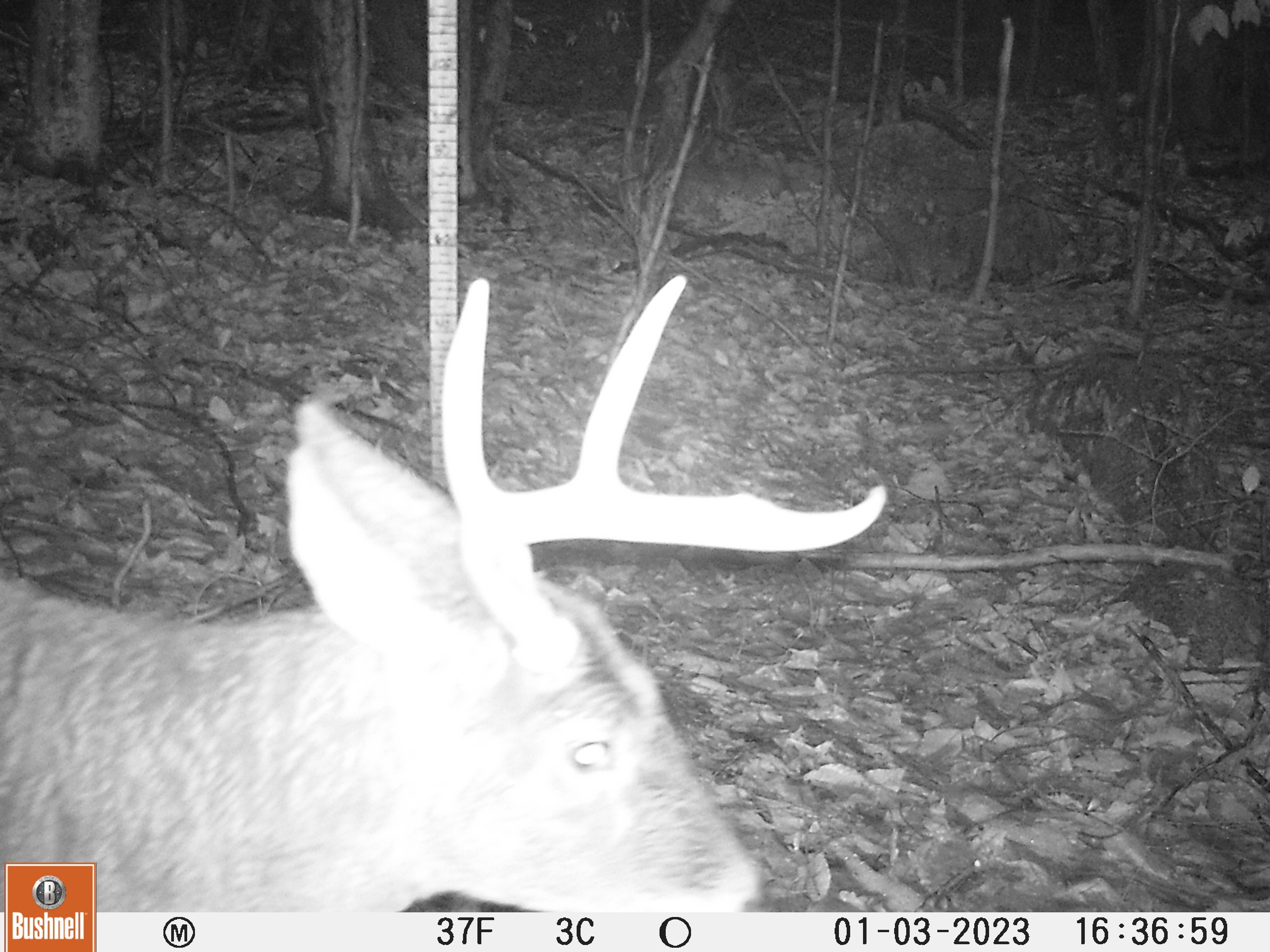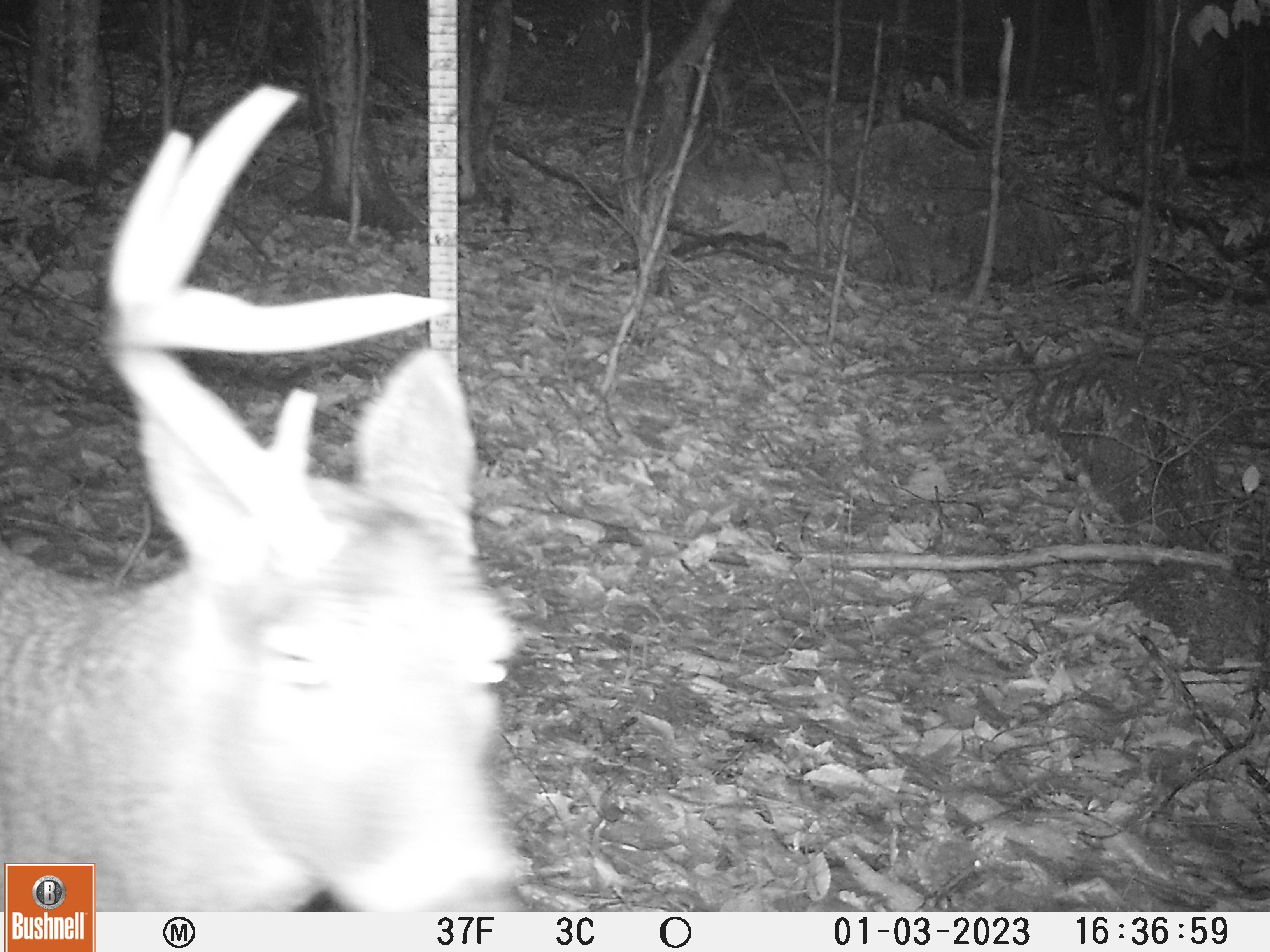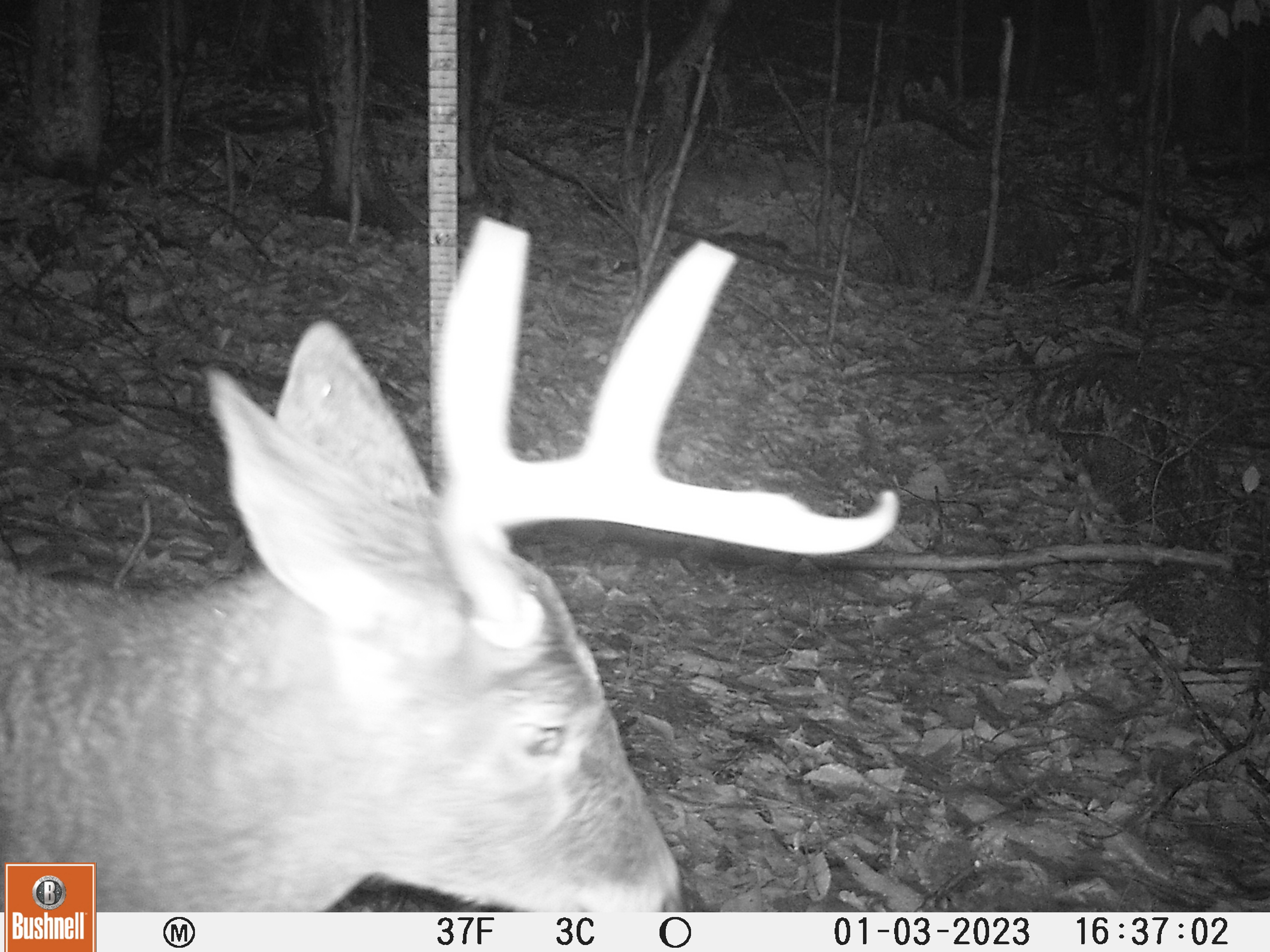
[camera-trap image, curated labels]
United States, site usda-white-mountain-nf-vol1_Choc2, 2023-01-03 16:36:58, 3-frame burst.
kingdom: Animalia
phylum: Chordata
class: Mammalia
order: Artiodactyla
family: Cervidae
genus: Odocoileus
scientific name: Odocoileus virginianus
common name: white-tailed deer